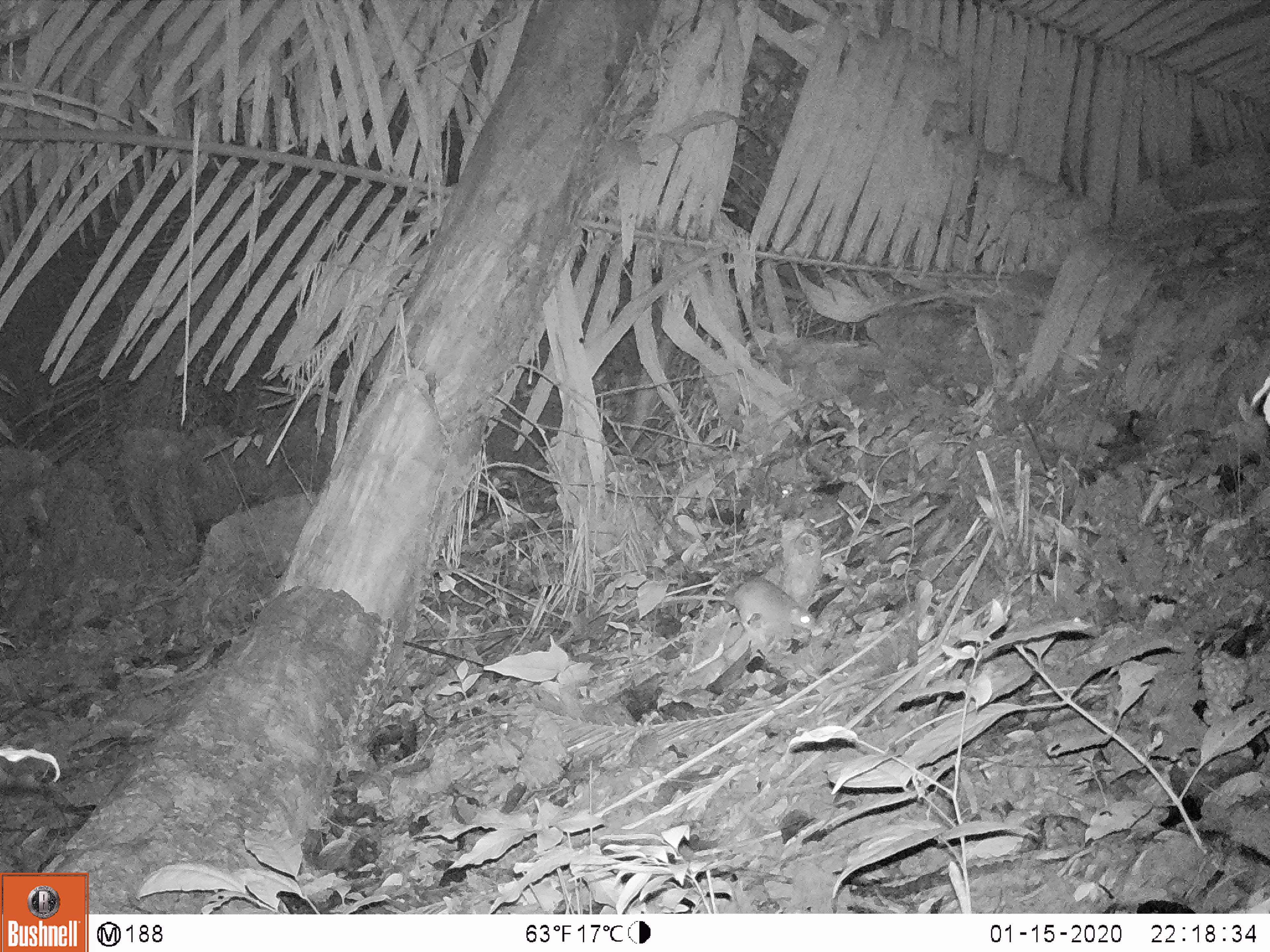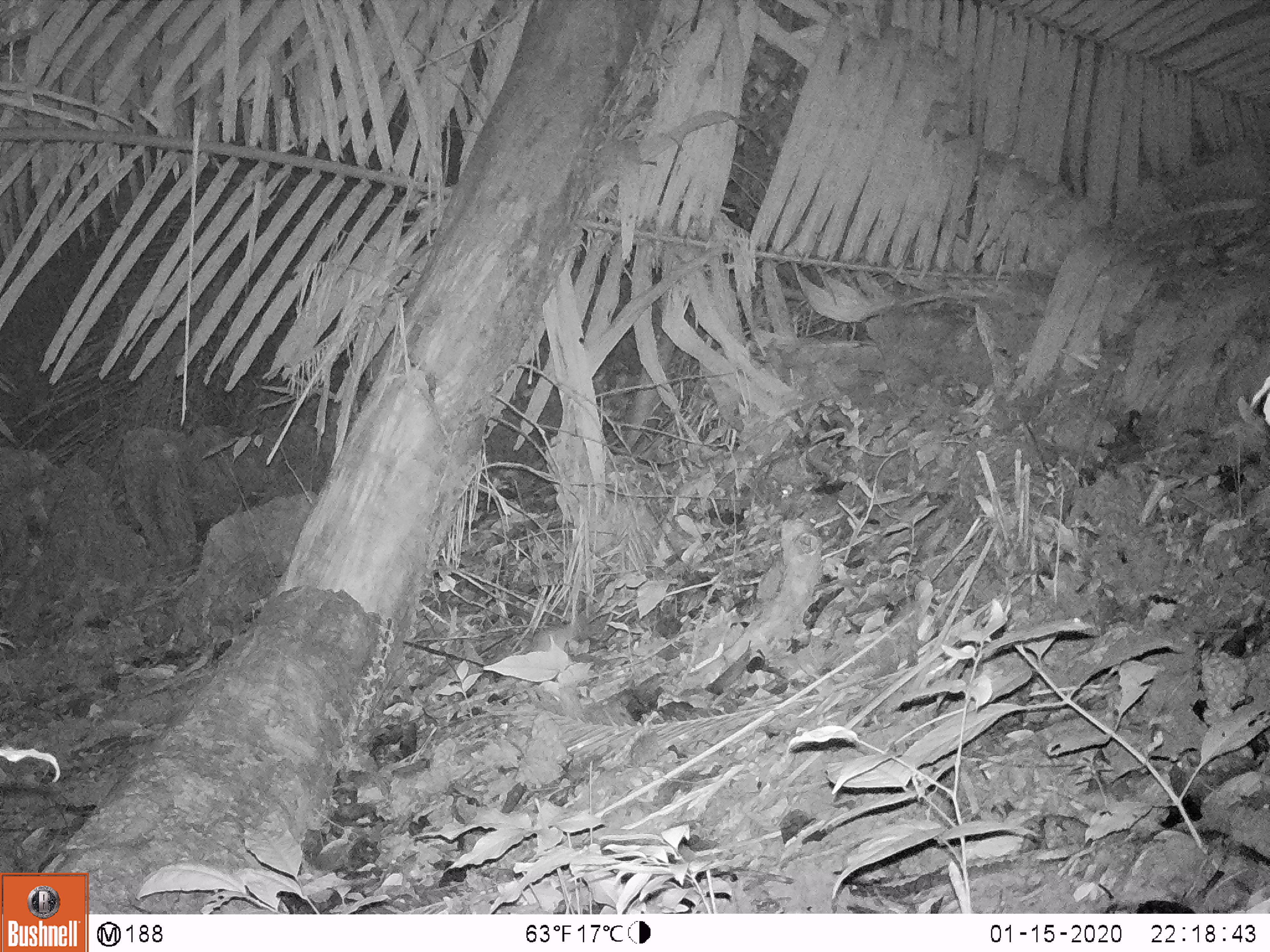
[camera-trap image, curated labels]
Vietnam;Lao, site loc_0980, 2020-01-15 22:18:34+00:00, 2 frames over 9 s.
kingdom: Animalia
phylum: Chordata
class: Mammalia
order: Rodentia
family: Muridae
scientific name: Muridae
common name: old-world mice and rats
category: unidentified murid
Unidentified murid (old-world mice and rats) (Muridae). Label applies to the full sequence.